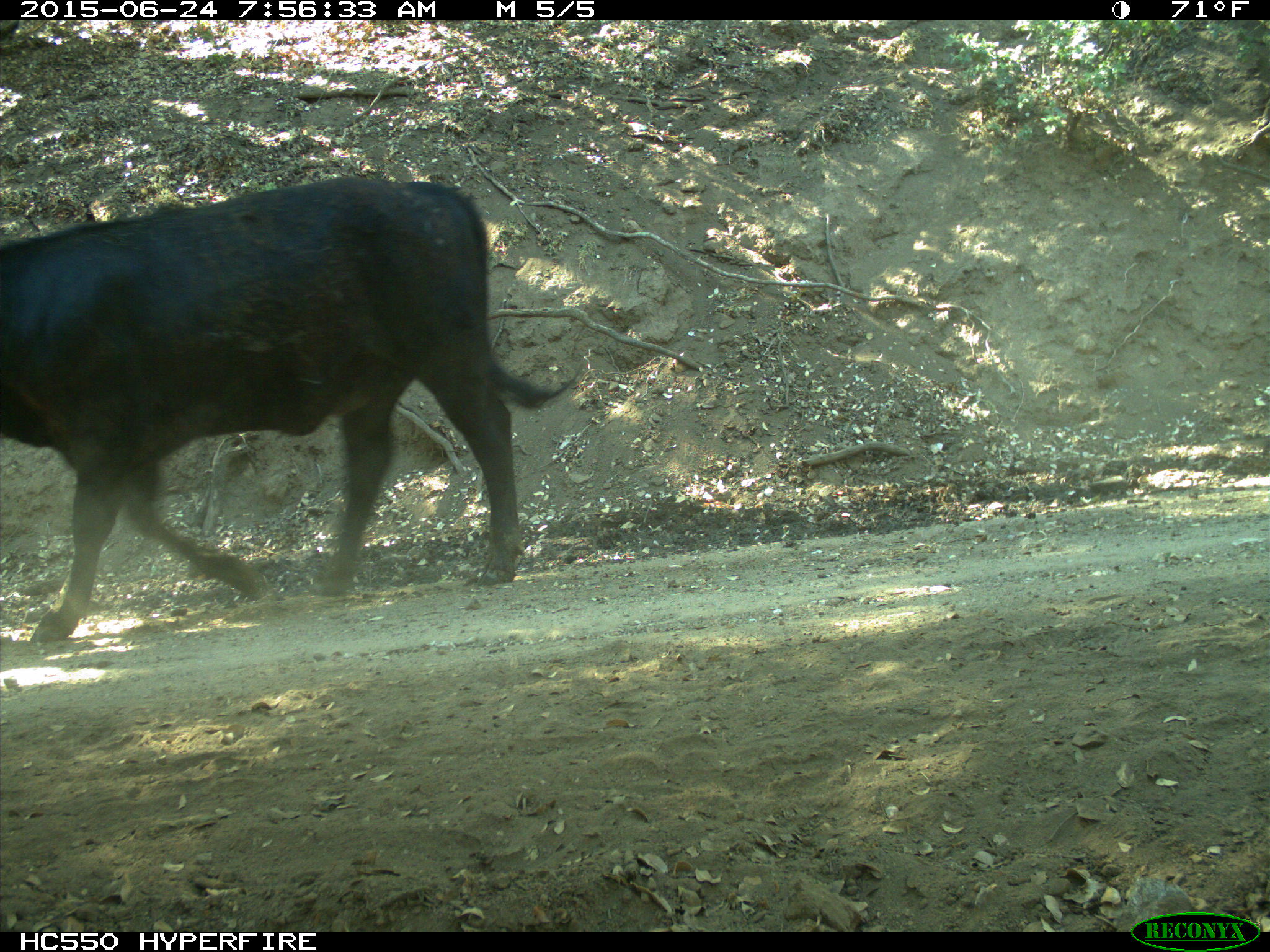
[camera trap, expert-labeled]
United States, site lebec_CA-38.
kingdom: Animalia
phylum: Chordata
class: Mammalia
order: Artiodactyla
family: Bovidae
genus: Bos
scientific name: Bos taurus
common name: domestic cow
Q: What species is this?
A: Bos taurus (domestic cow).